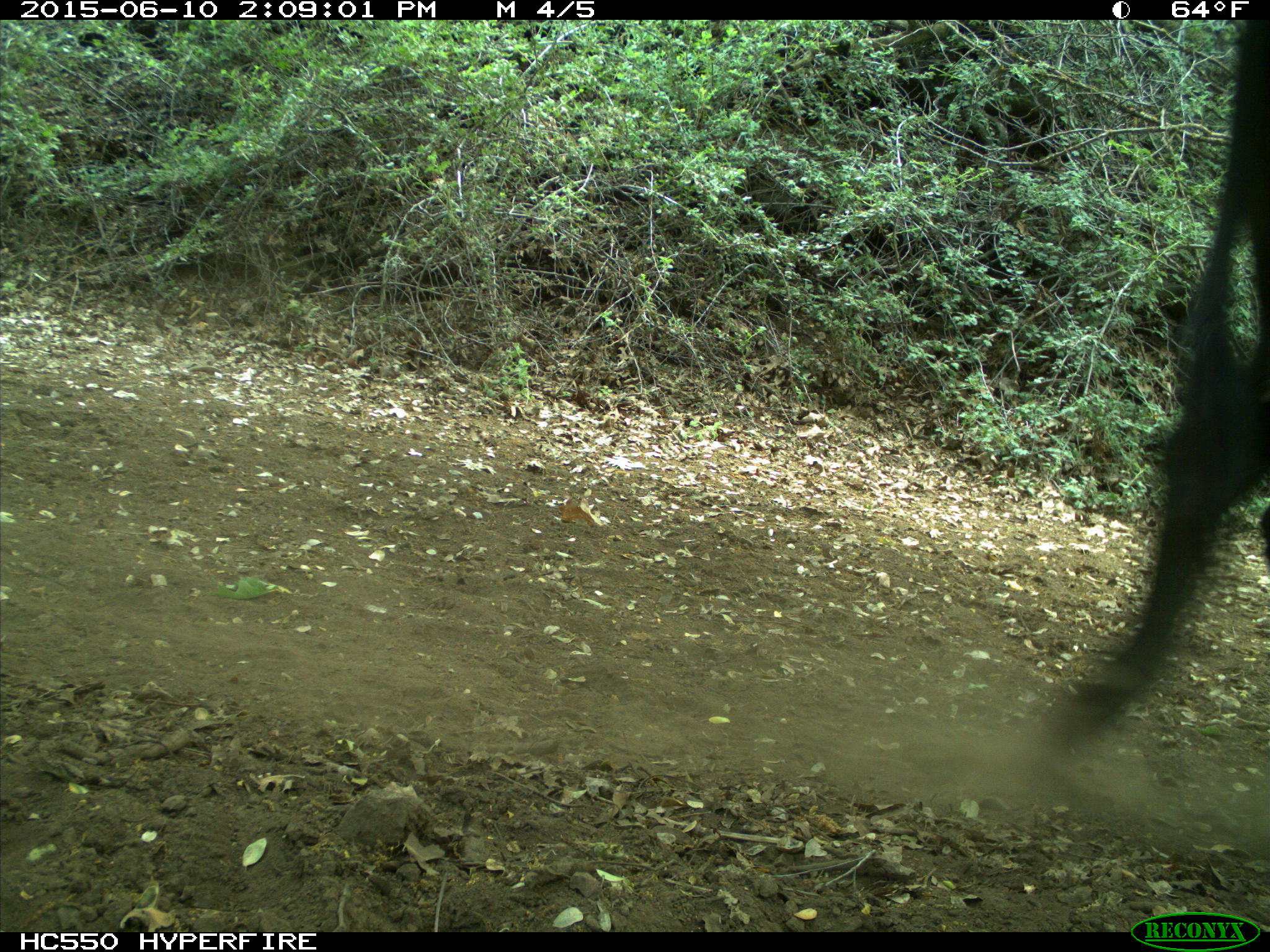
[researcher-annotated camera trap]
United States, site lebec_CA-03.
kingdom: Animalia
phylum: Chordata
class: Mammalia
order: Artiodactyla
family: Bovidae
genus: Bos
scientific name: Bos taurus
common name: domestic cow